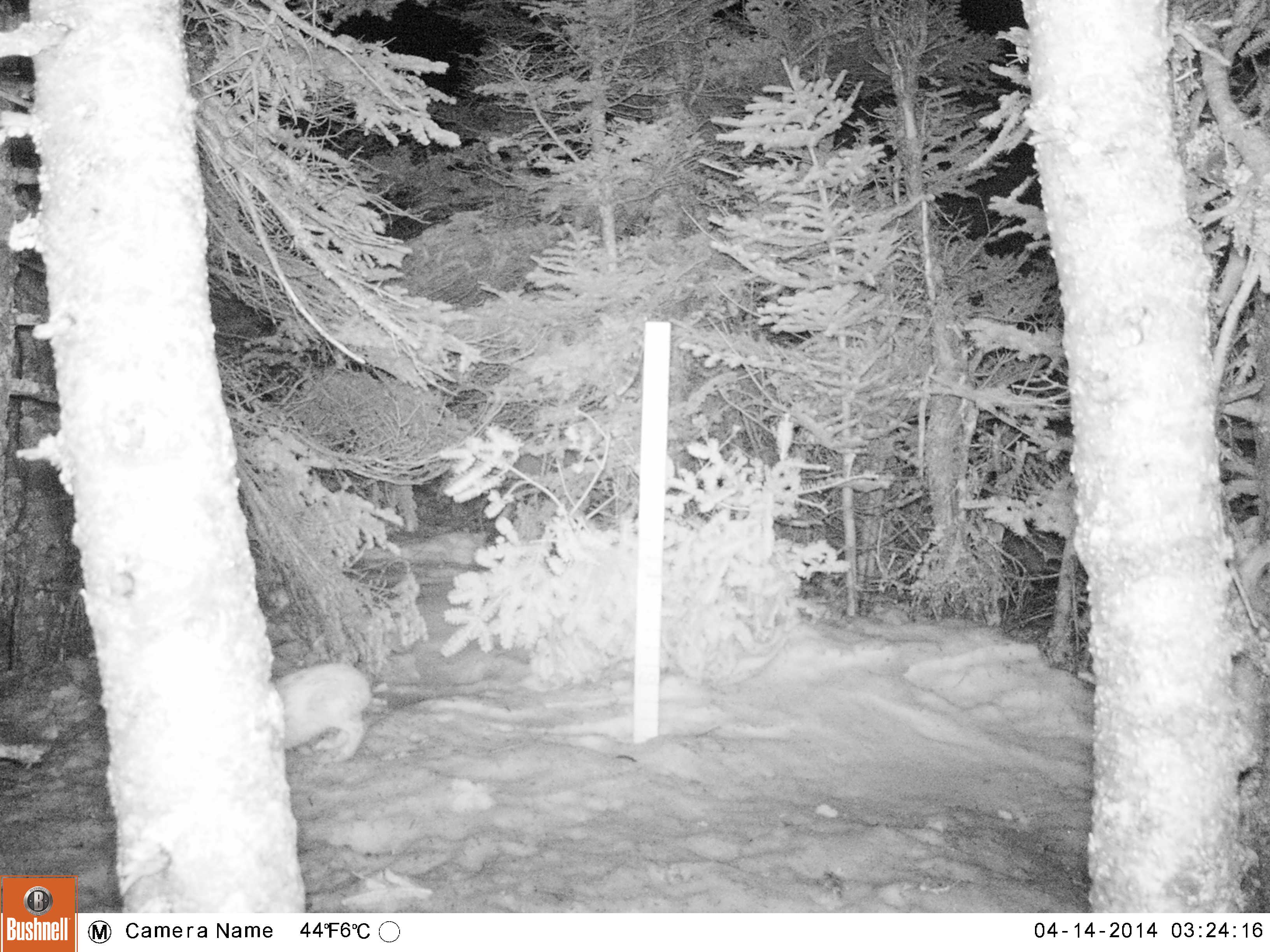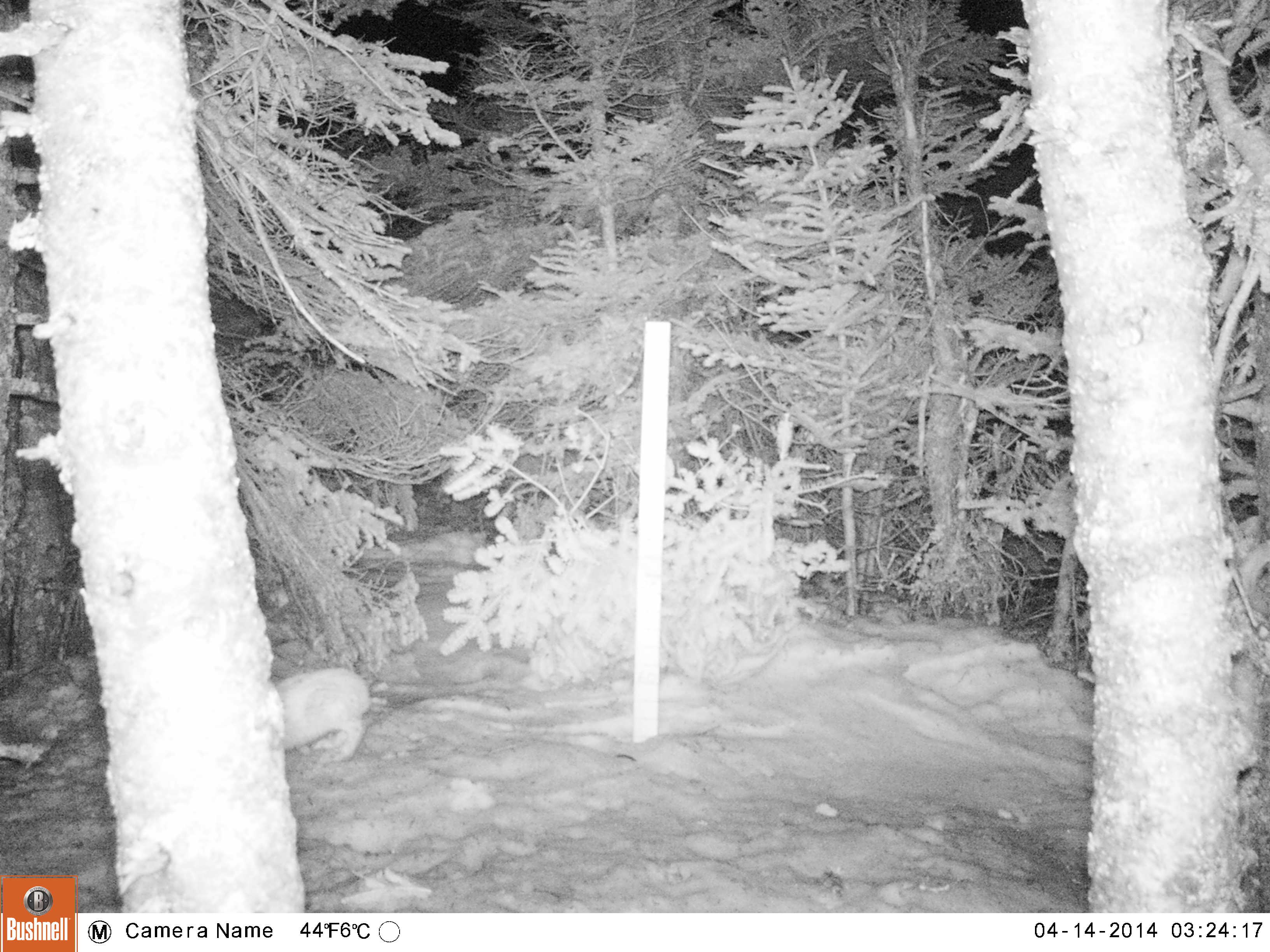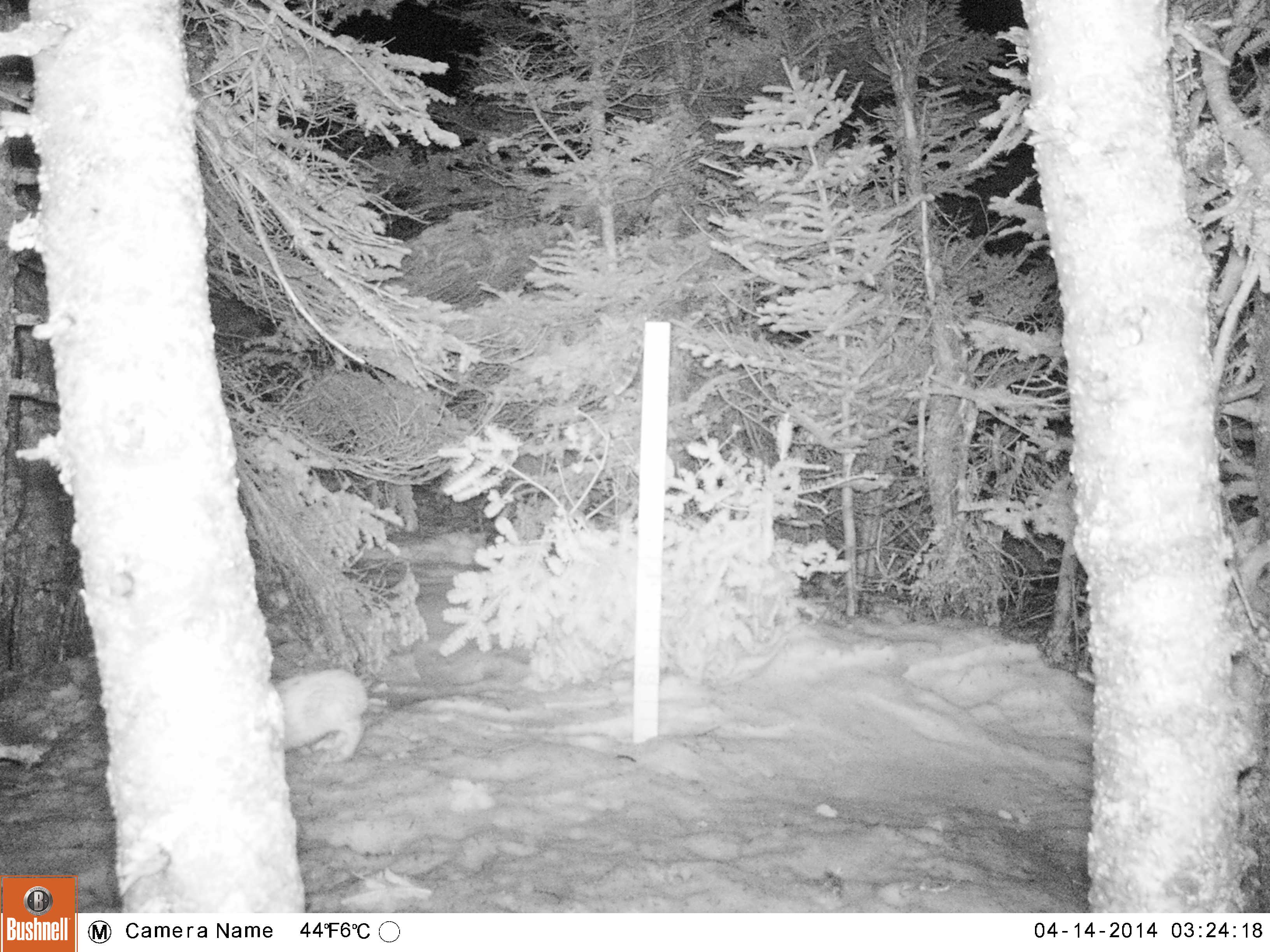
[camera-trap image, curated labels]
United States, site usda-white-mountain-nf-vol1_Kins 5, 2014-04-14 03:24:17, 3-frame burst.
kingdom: Animalia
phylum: Chordata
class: Mammalia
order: Lagomorpha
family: Leporidae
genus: Lepus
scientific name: Lepus americanus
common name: snowshoe hare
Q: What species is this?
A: Snowshoe hare (Lepus americanus).